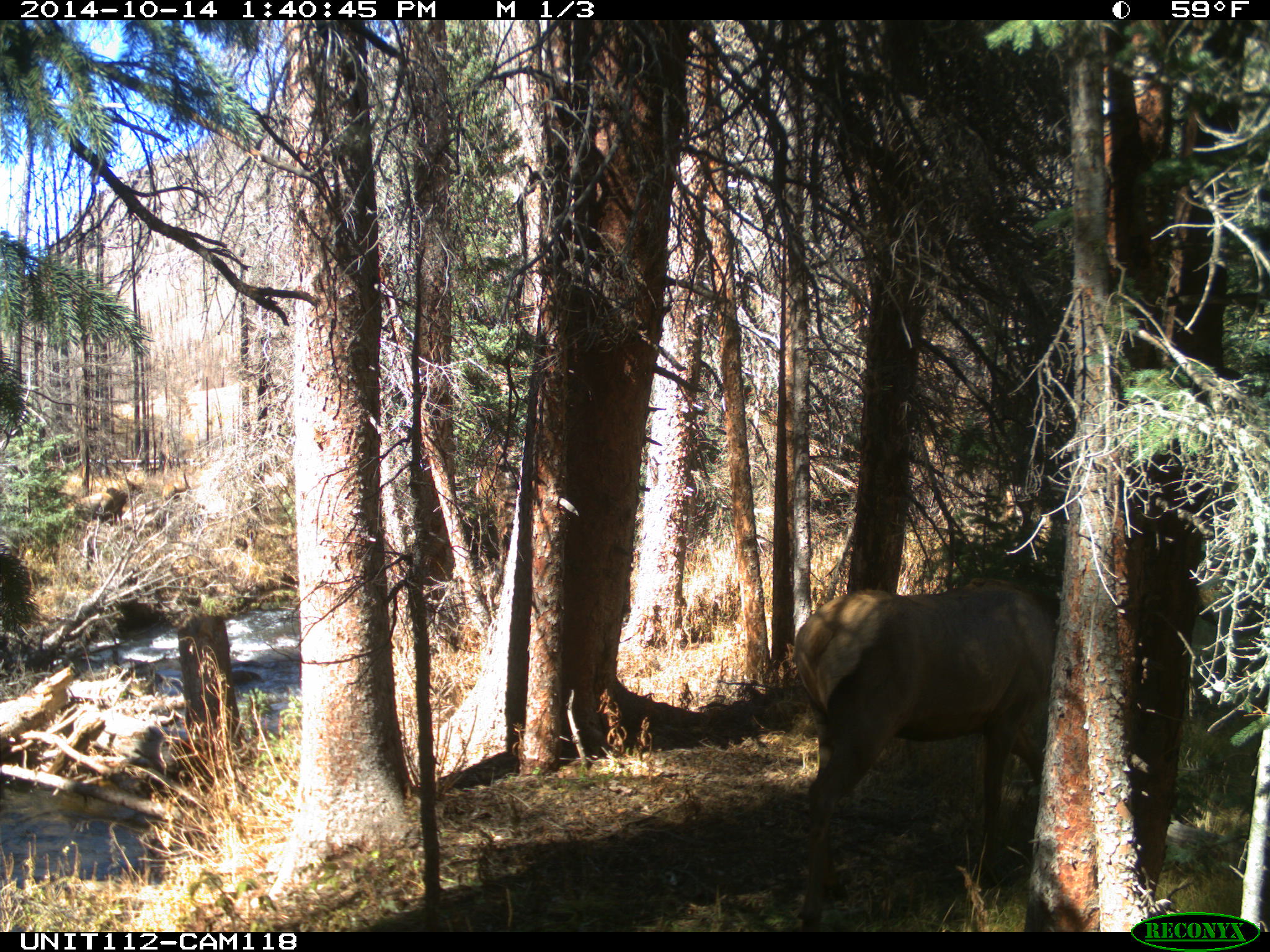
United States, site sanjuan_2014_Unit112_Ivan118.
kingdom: Animalia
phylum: Chordata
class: Mammalia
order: Artiodactyla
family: Cervidae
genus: Cervus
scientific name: Cervus elaphus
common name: red deer